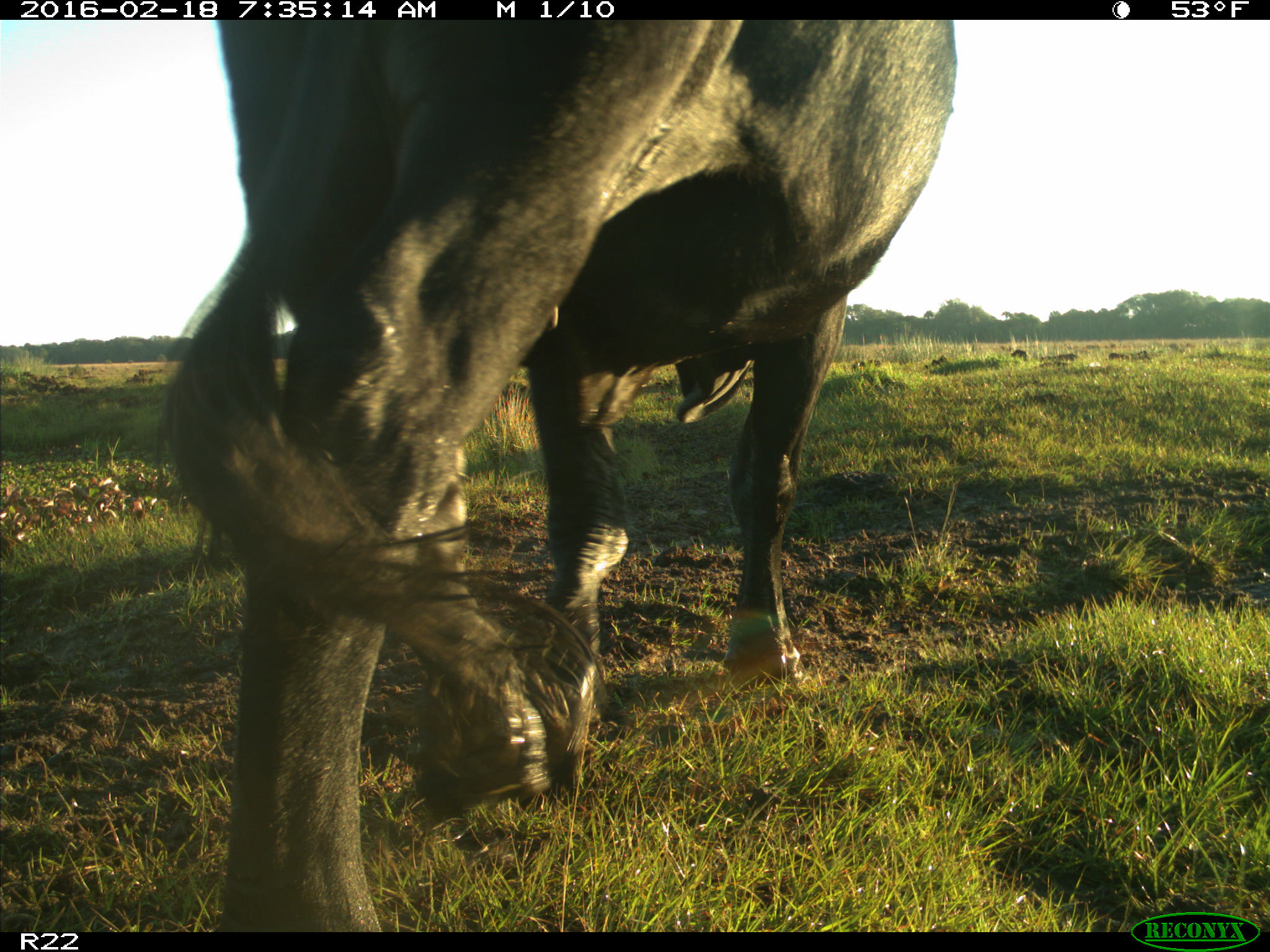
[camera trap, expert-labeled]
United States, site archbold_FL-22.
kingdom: Animalia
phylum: Chordata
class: Mammalia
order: Artiodactyla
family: Bovidae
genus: Bos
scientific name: Bos taurus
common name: domestic cow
Bos taurus (domestic cow).